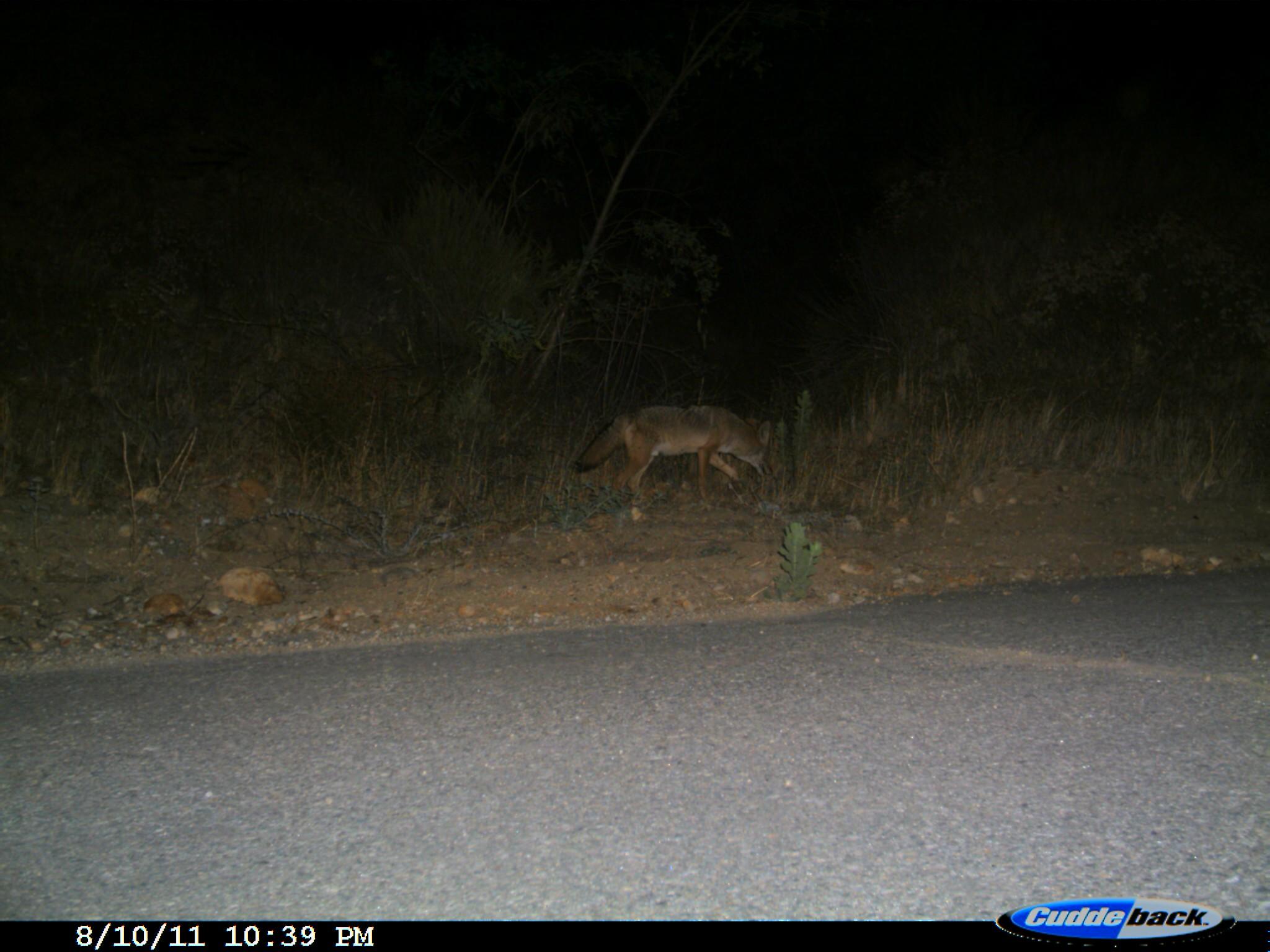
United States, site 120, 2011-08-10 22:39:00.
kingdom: Animalia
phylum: Chordata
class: Mammalia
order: Carnivora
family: Canidae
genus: Canis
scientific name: Canis latrans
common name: coyote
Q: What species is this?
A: Coyote (Canis latrans).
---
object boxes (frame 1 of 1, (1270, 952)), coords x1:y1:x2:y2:
coyote: 575:390:786:520